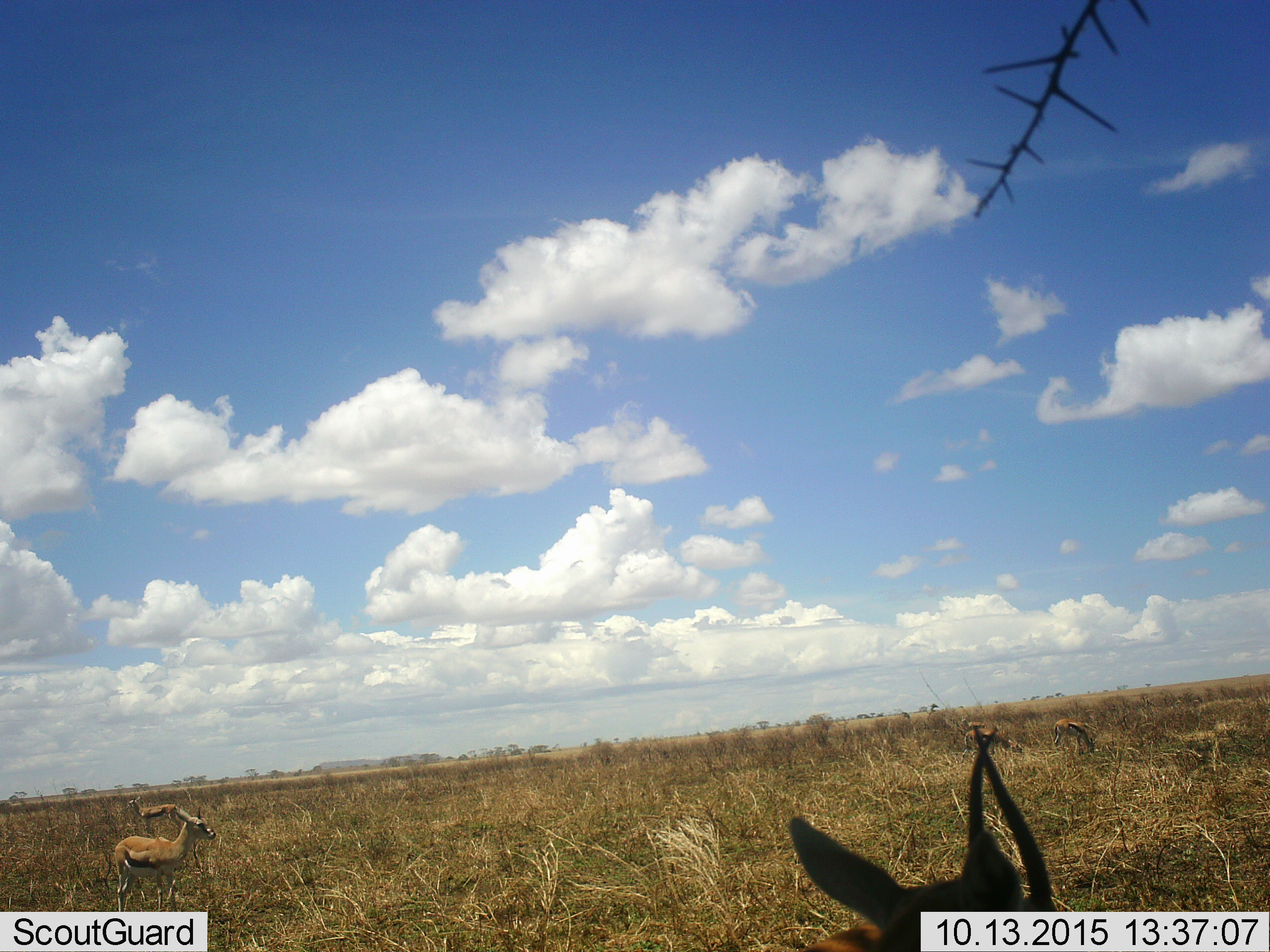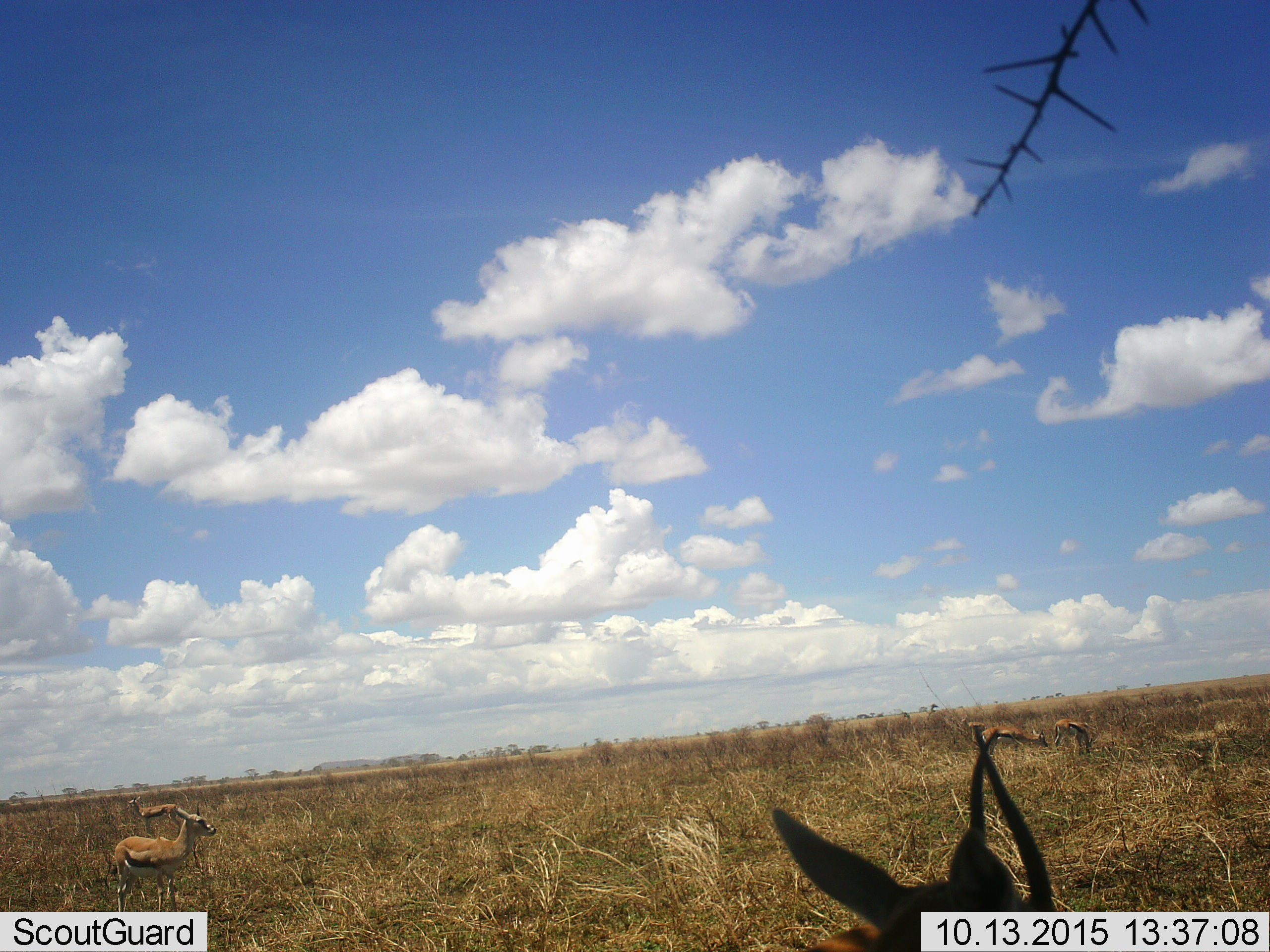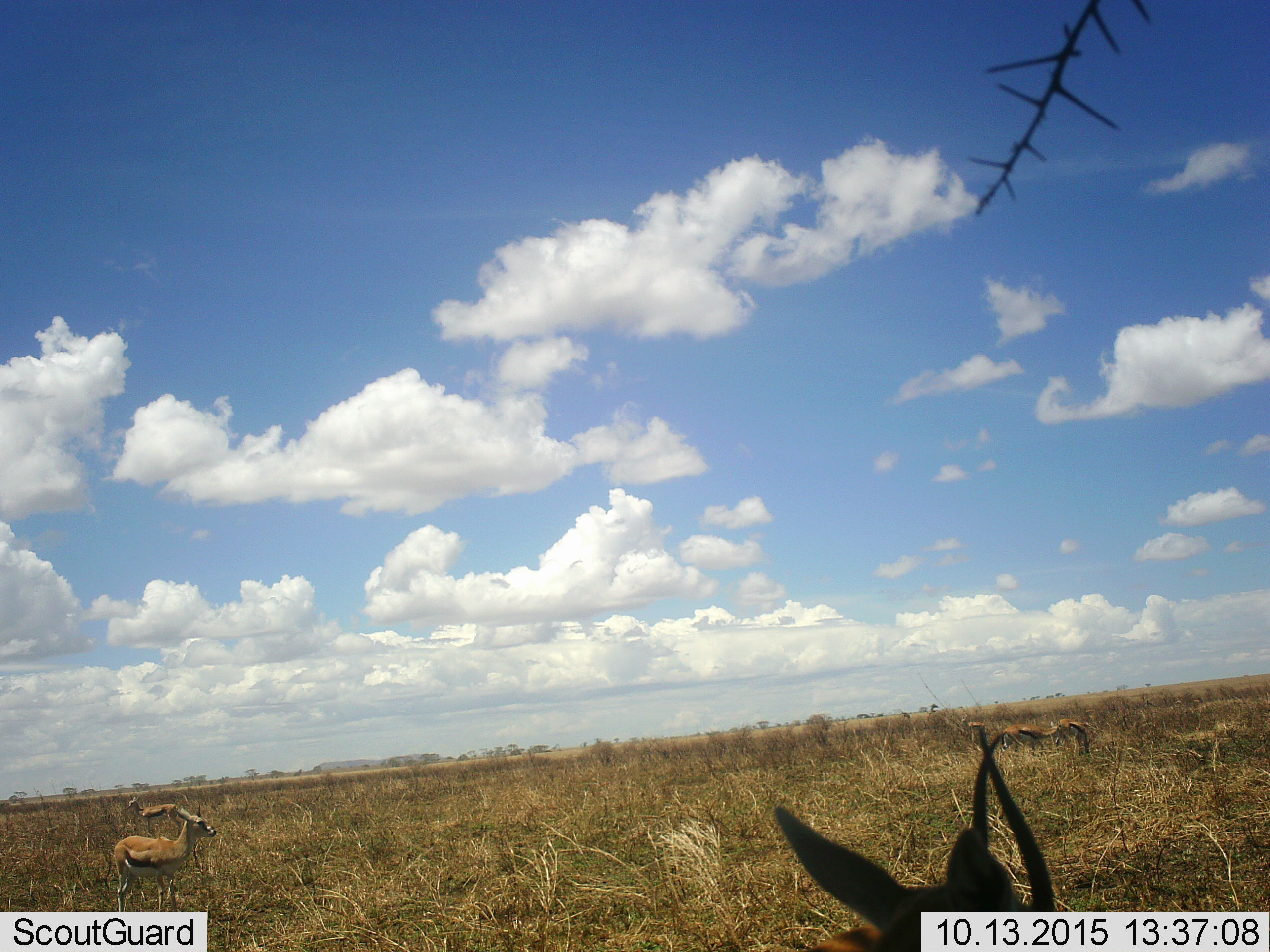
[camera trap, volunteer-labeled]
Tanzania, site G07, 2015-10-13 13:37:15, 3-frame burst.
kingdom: Animalia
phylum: Chordata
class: Mammalia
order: Artiodactyla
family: Bovidae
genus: Eudorcas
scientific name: Eudorcas thomsonii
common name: thomson's gazelle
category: gazellethomsons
Gazellethomsons (thomson's gazelle) (Eudorcas thomsonii), count 5. Behavior (volunteer vote fractions): standing 90%, resting 0%, moving 20%, interacting 0%. Young present (vote fraction): 10%. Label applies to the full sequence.